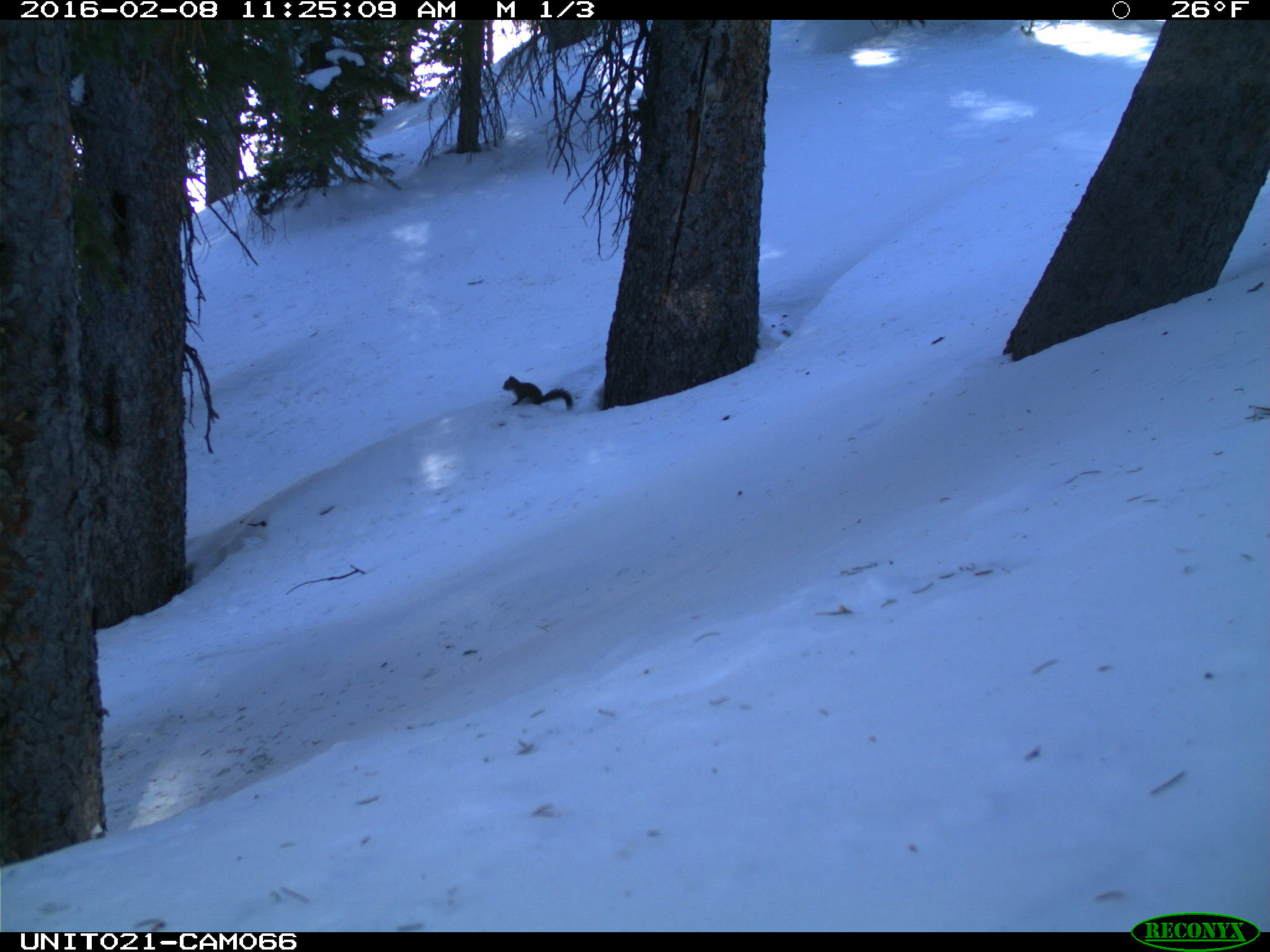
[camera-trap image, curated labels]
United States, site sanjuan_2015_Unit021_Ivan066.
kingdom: Animalia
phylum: Chordata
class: Mammalia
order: Rodentia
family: Sciuridae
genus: Tamiasciurus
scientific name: Tamiasciurus hudsonicus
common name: american red squirrel